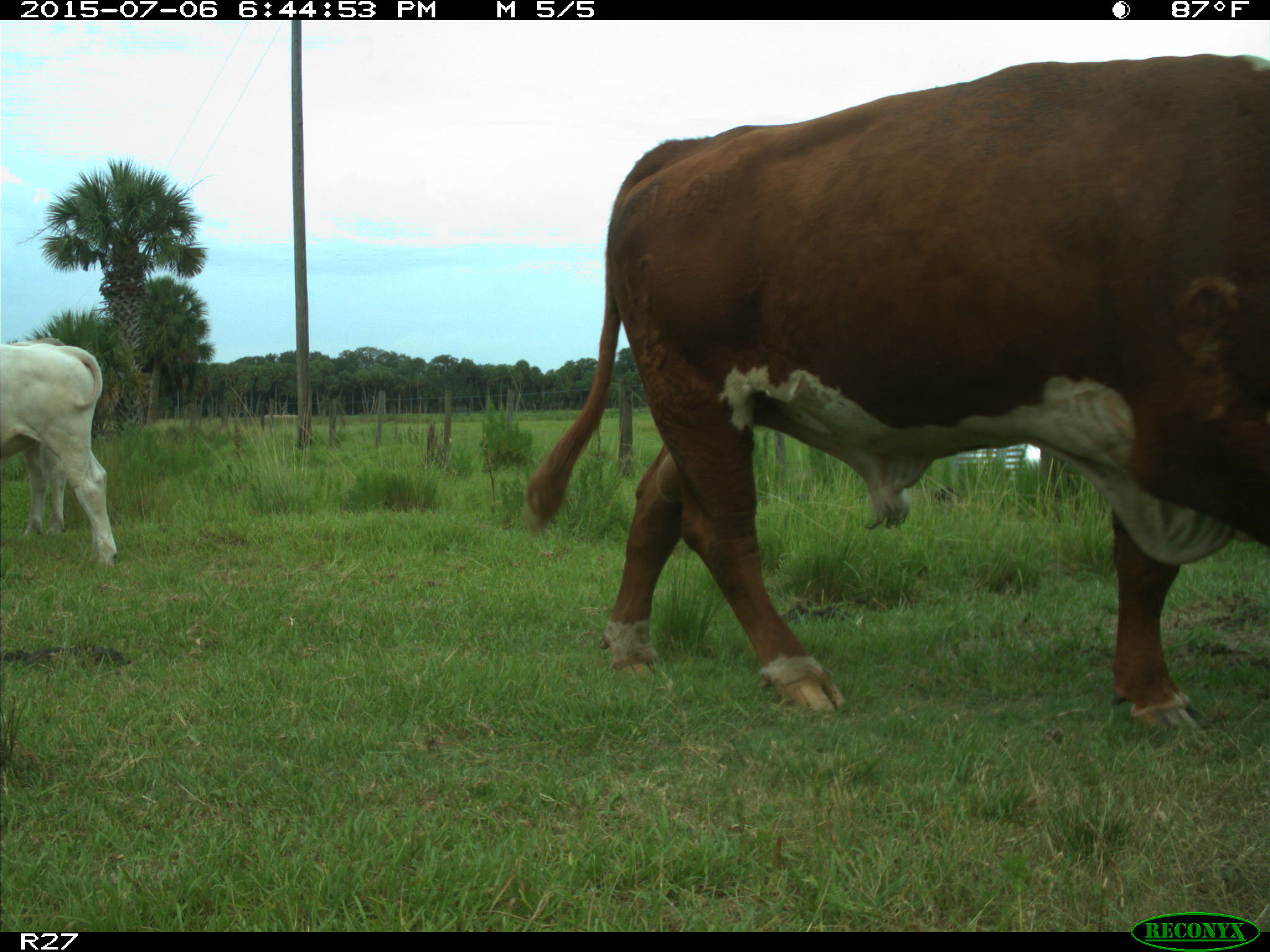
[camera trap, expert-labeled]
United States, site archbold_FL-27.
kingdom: Animalia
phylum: Chordata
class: Mammalia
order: Artiodactyla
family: Bovidae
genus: Bos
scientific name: Bos taurus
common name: domestic cow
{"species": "Bos taurus (domestic cow)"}